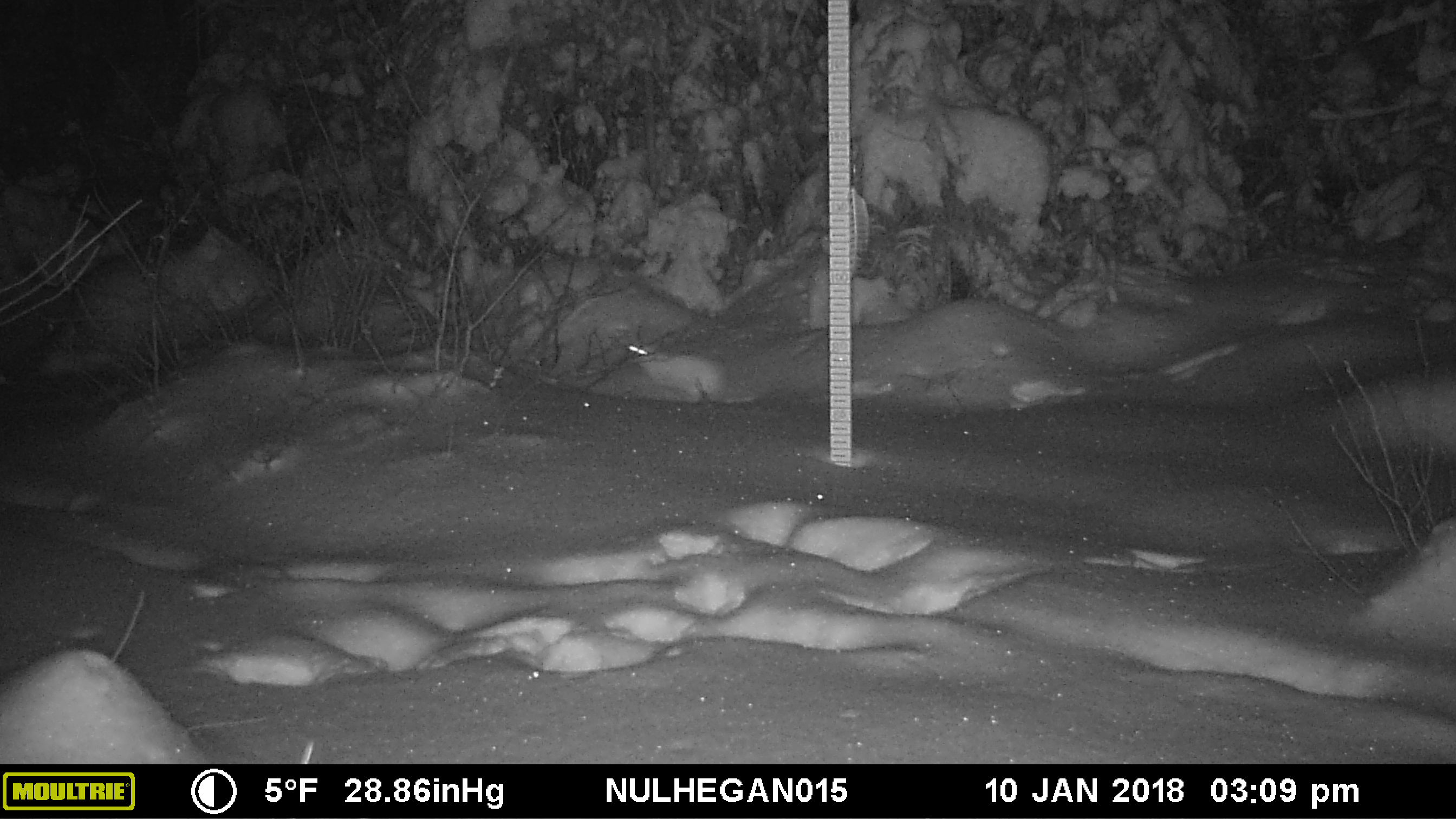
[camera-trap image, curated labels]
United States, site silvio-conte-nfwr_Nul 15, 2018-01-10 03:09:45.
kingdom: Animalia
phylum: Chordata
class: Mammalia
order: Lagomorpha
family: Leporidae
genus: Lepus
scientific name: Lepus americanus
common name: snowshoe hare